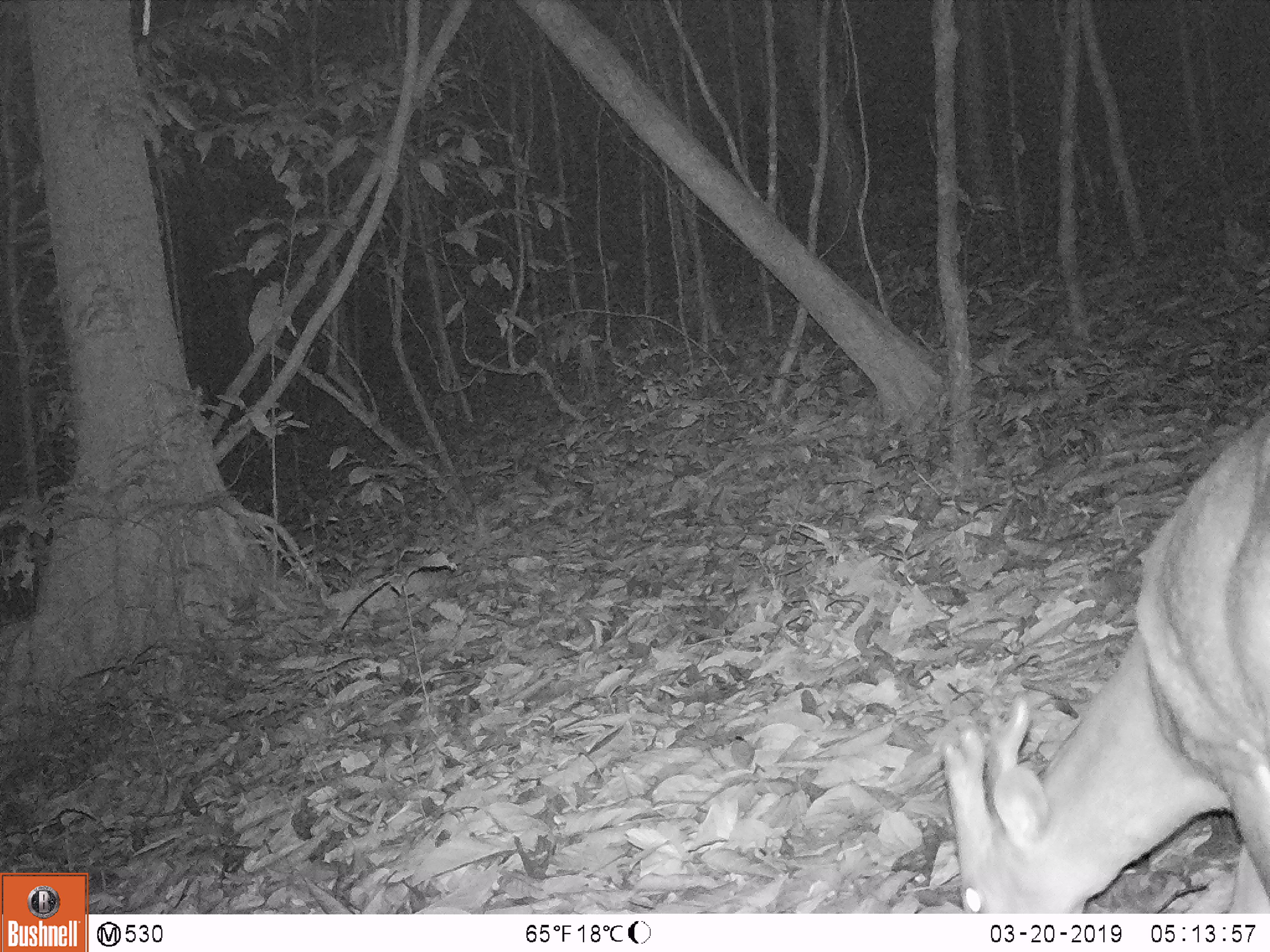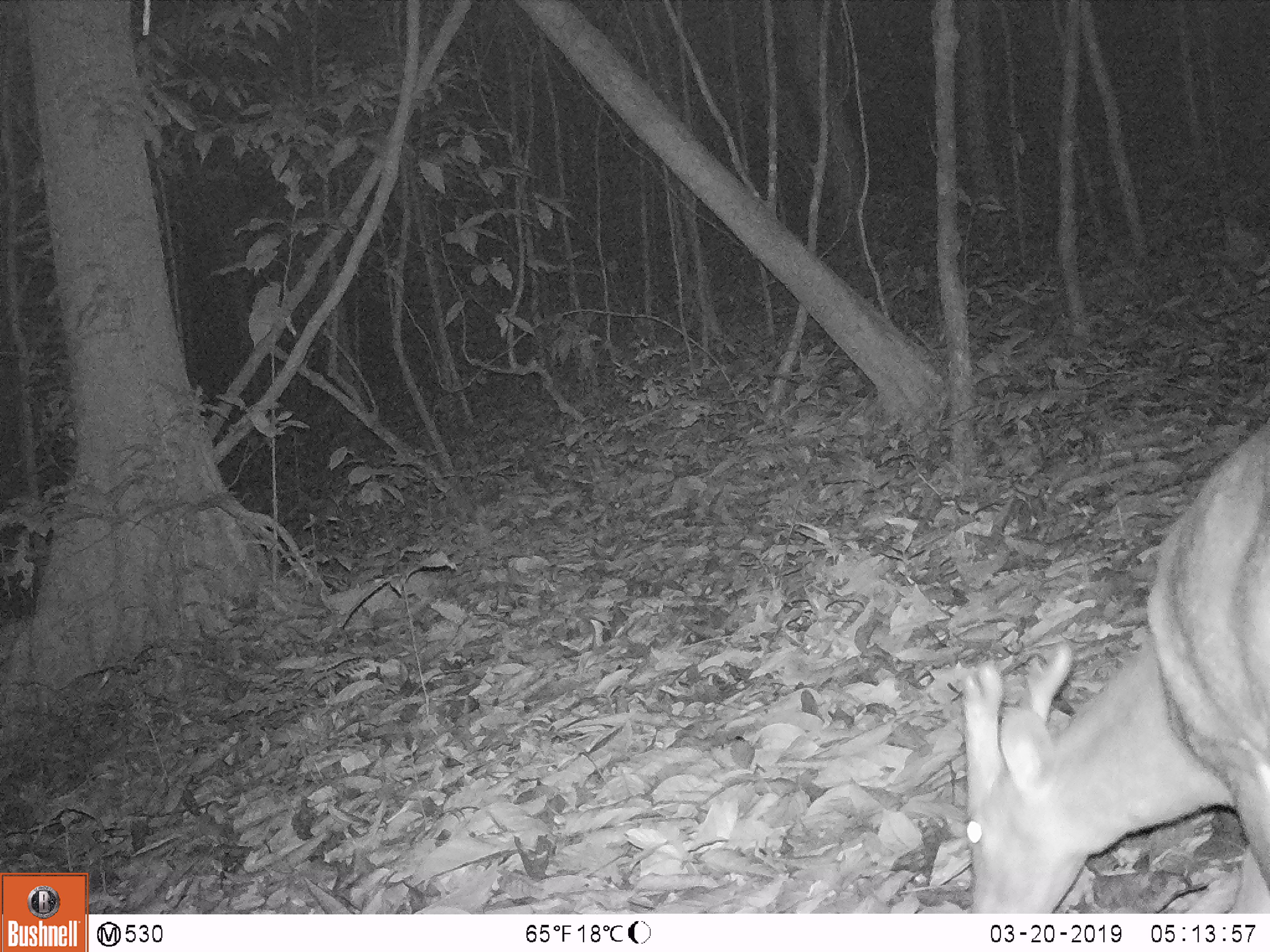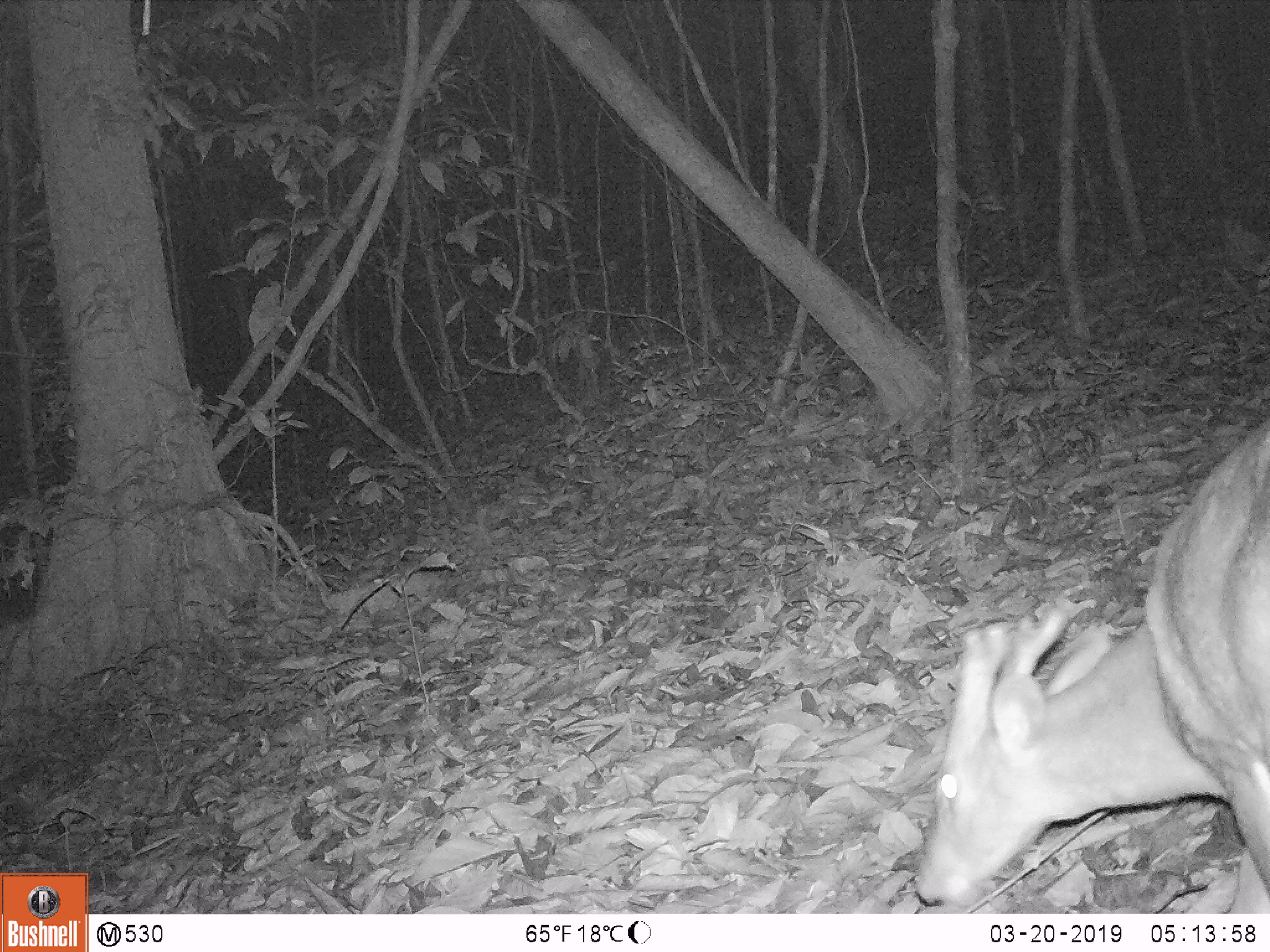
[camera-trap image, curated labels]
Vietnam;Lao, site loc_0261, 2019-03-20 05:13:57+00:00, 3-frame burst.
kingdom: Animalia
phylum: Chordata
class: Mammalia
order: Artiodactyla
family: Cervidae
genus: Muntiacus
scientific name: Muntiacus vuquangensis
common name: large-antlered muntjac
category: large antlered muntjac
Large antlered muntjac (large-antlered muntjac) (Muntiacus vuquangensis). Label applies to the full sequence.